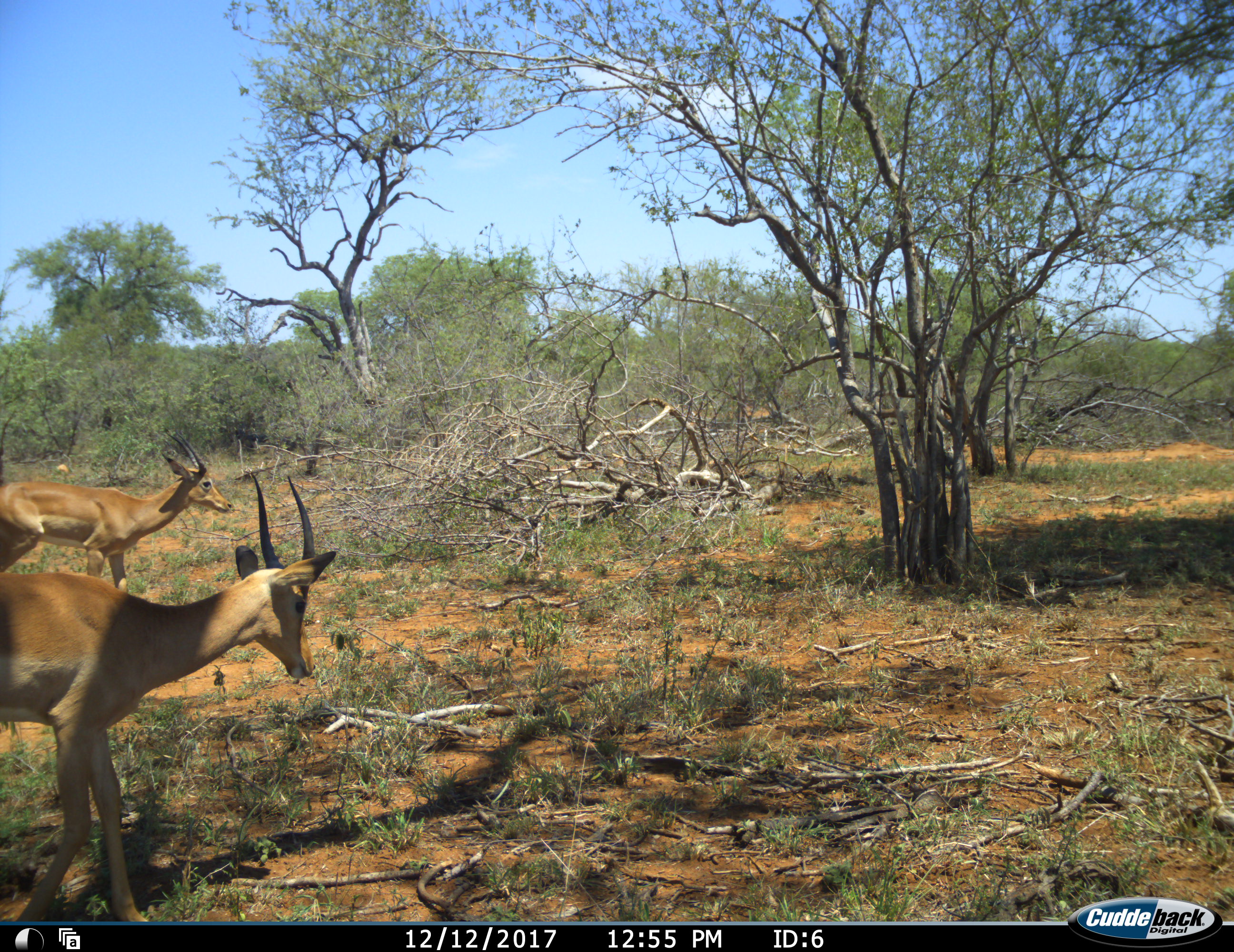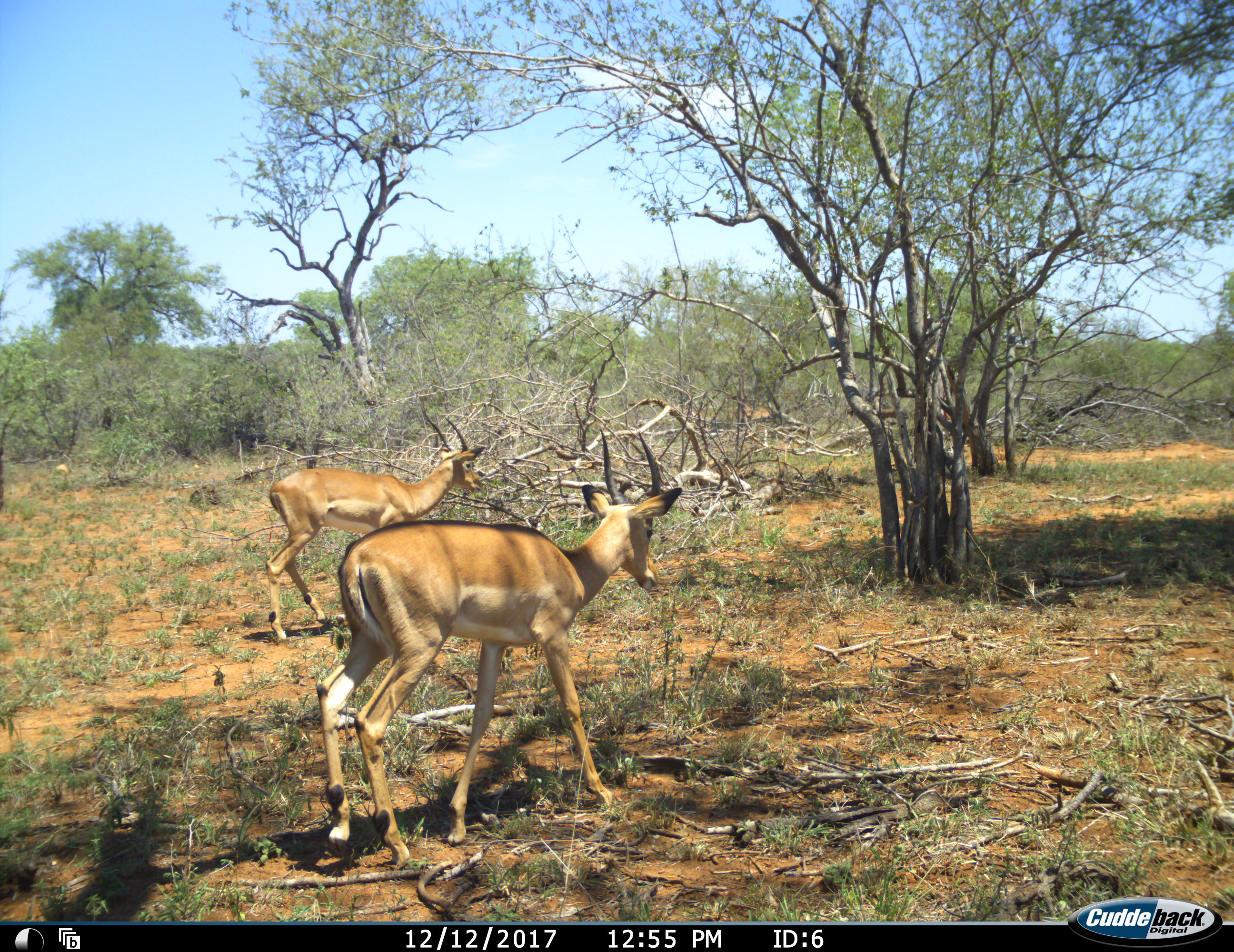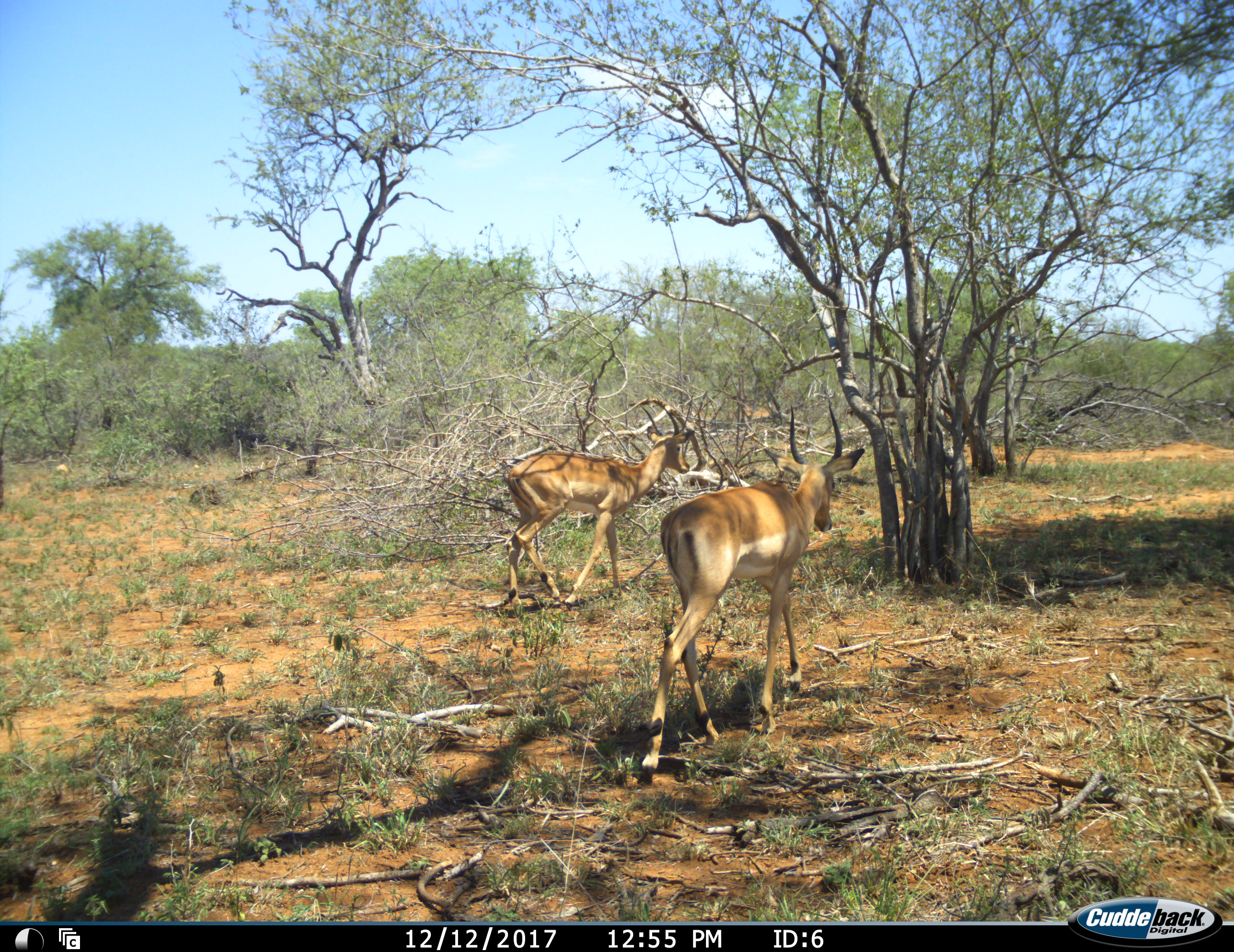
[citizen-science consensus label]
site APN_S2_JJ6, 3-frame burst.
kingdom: Animalia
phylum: Chordata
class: Mammalia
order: Artiodactyla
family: Bovidae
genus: Aepyceros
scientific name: Aepyceros melampus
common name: impala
Impala (Aepyceros melampus), count 2. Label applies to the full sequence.